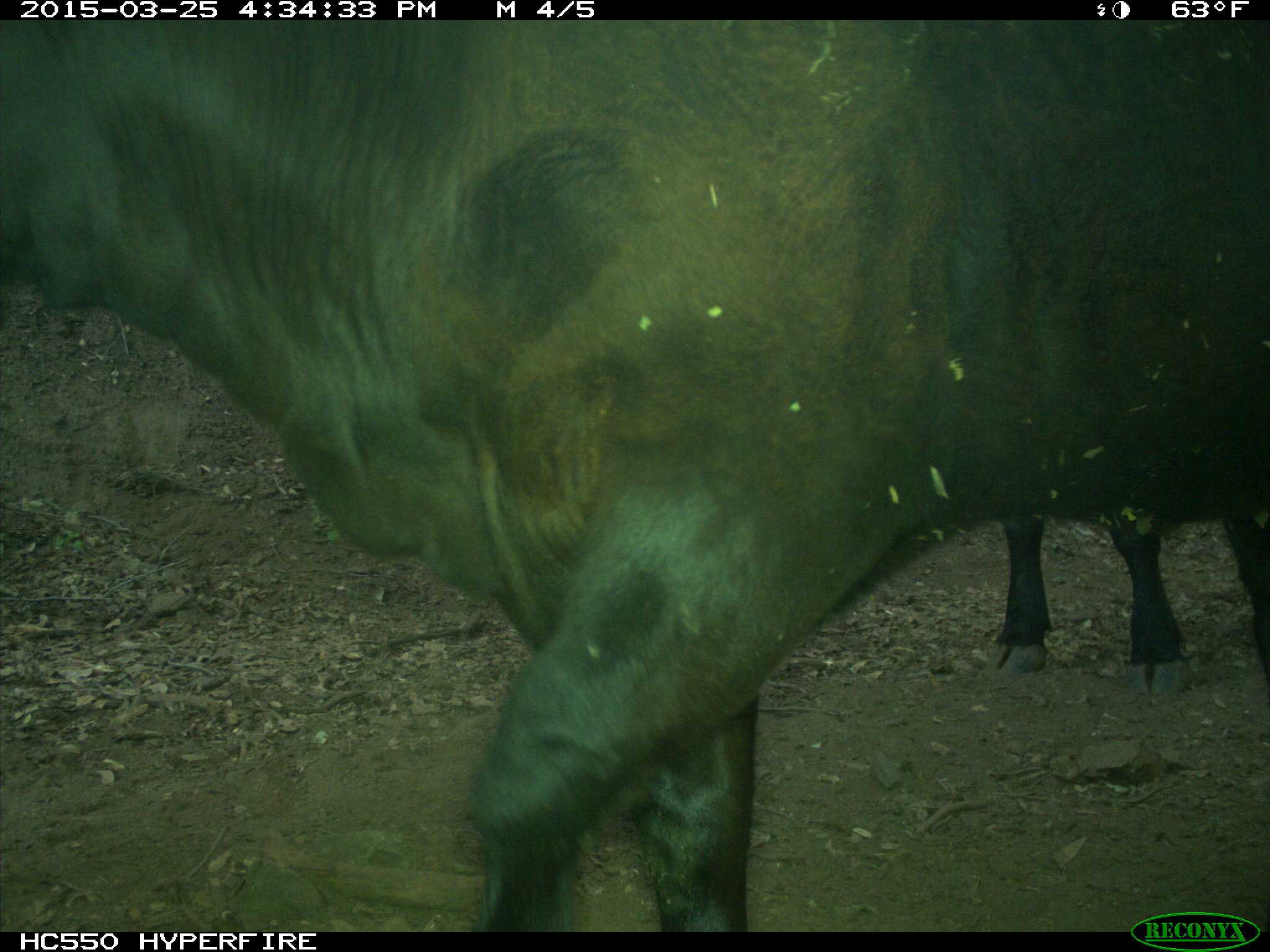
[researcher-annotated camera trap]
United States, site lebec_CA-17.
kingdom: Animalia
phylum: Chordata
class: Mammalia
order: Artiodactyla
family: Bovidae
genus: Bos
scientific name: Bos taurus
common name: domestic cow